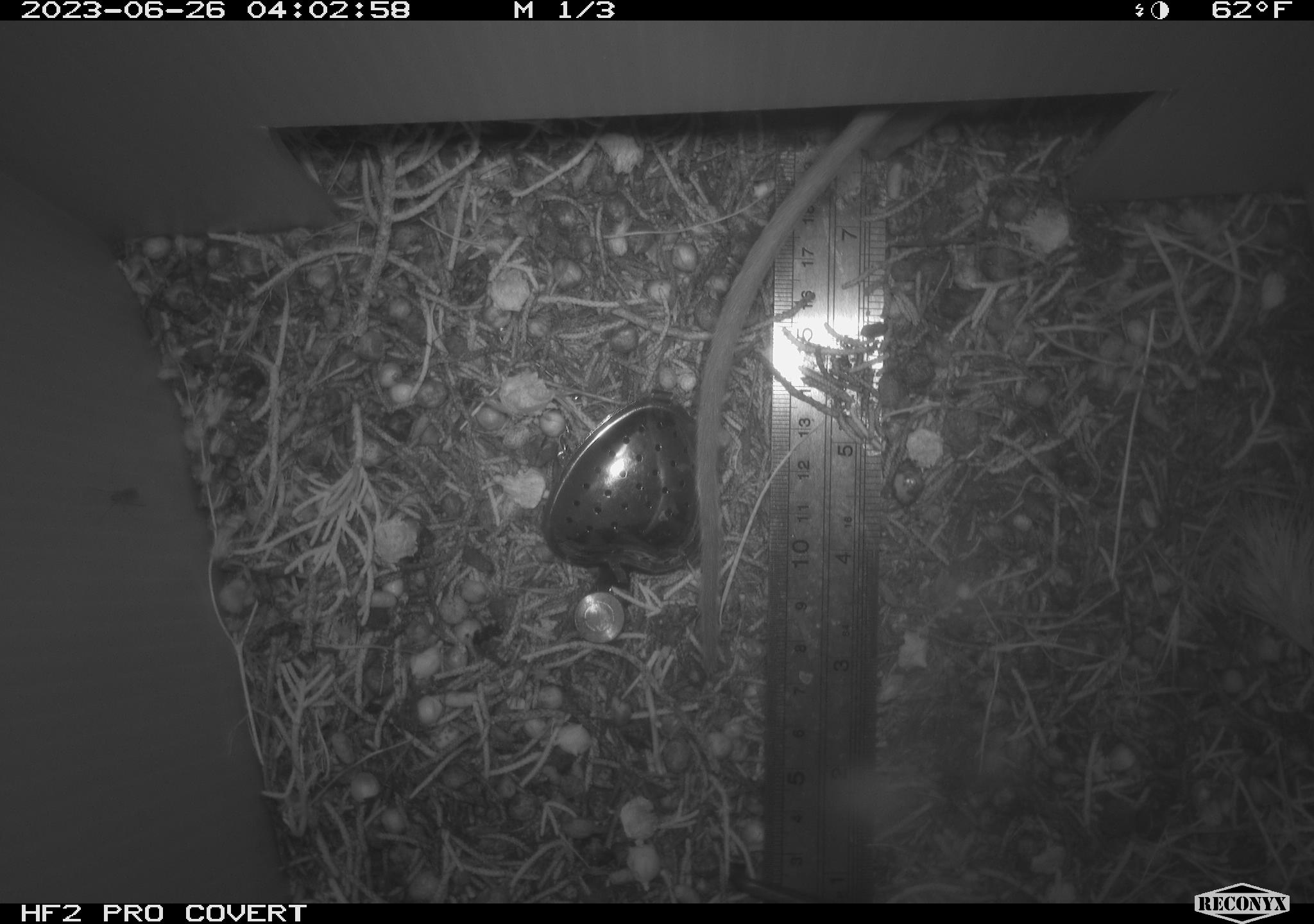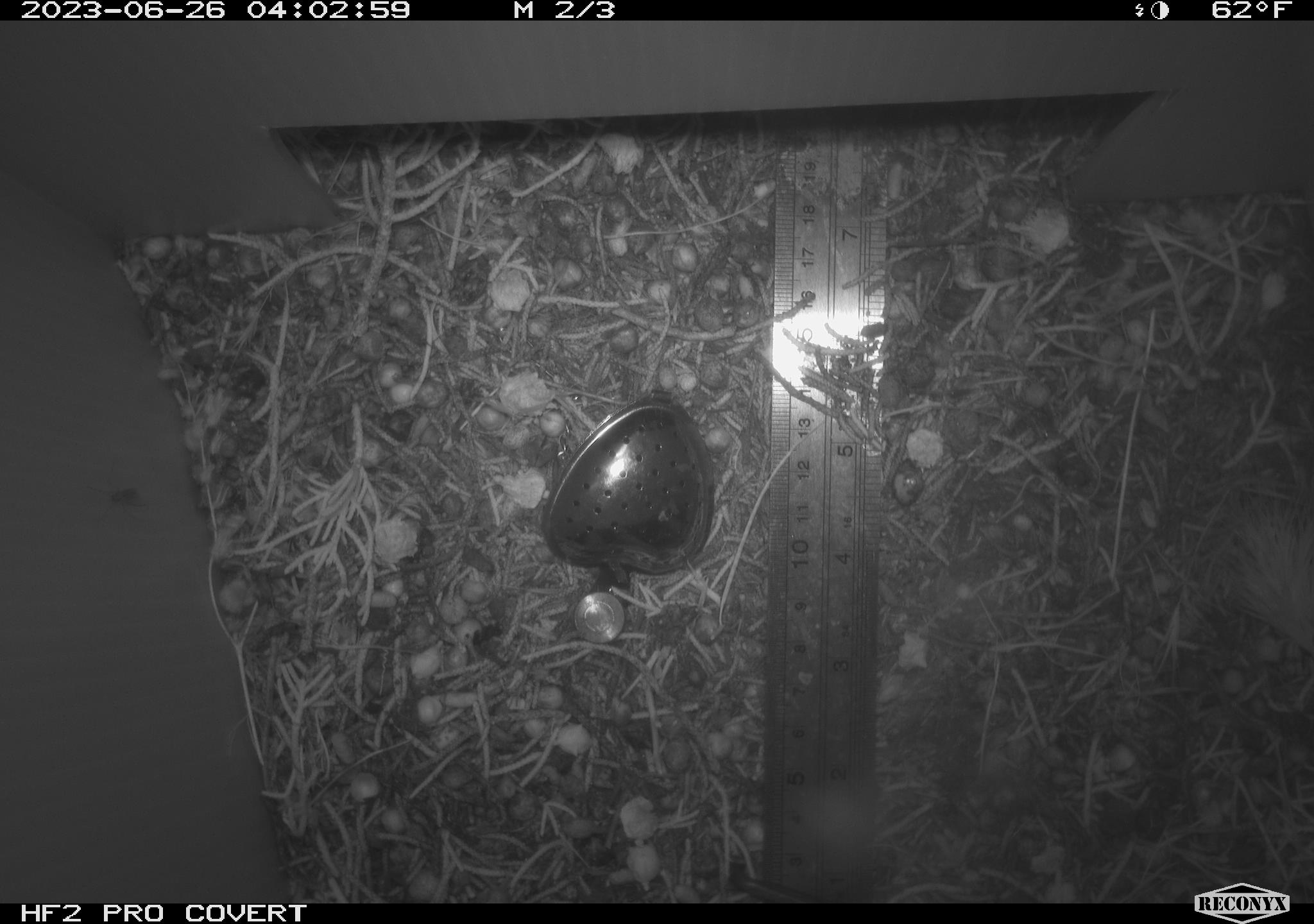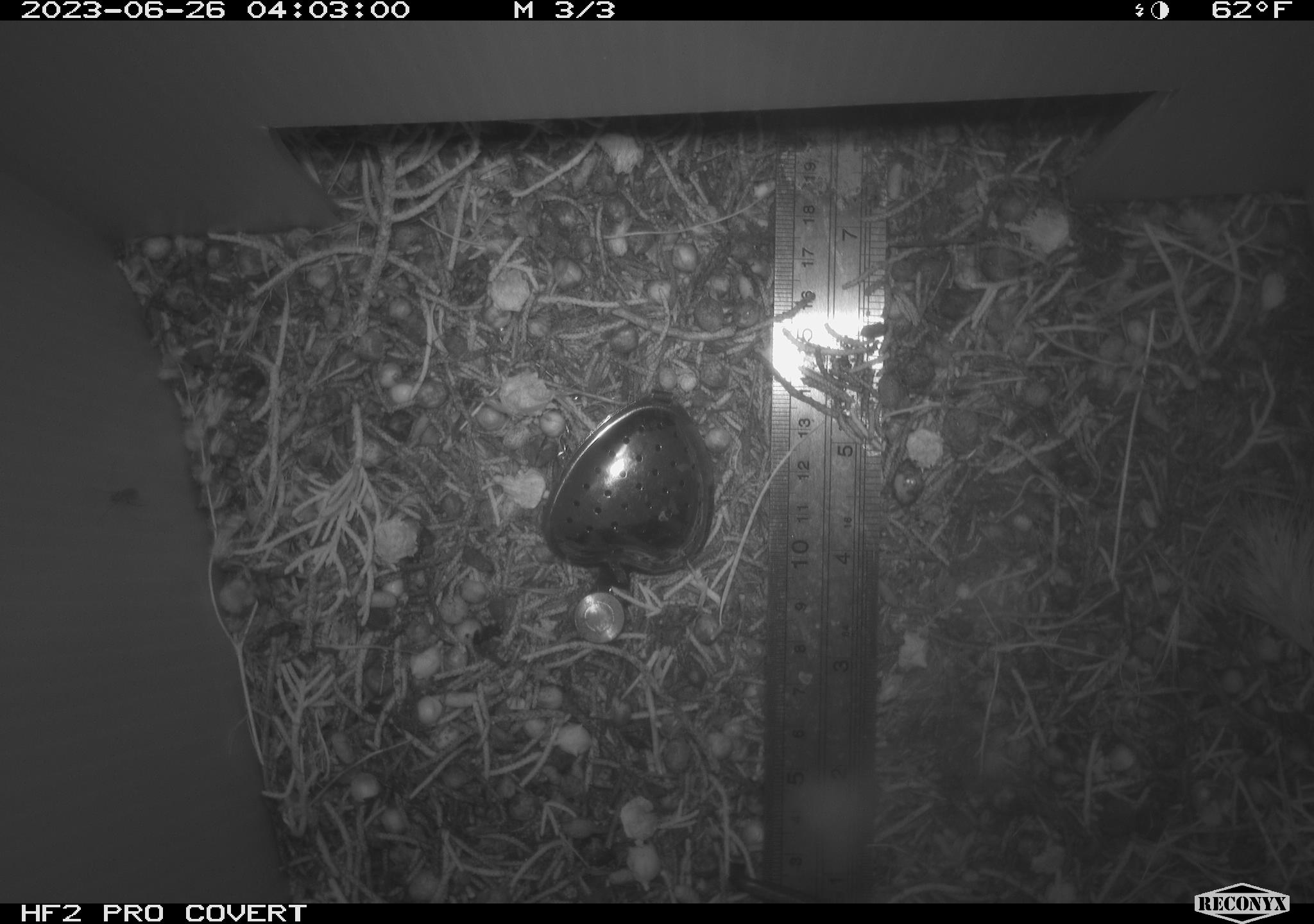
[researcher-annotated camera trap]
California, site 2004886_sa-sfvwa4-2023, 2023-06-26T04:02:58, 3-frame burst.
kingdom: Animalia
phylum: Chordata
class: Mammalia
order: Rodentia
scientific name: Rodentia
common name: rodent